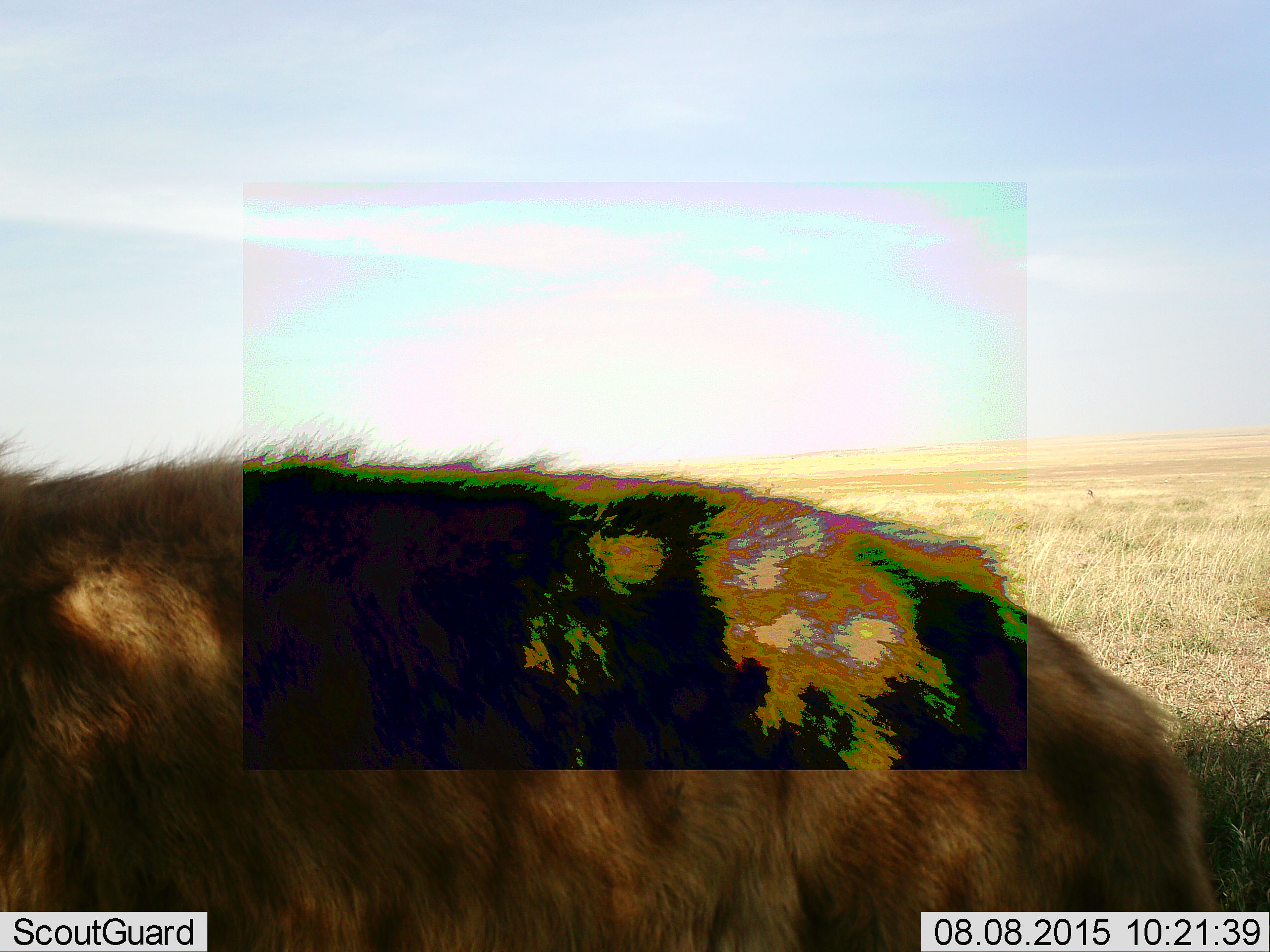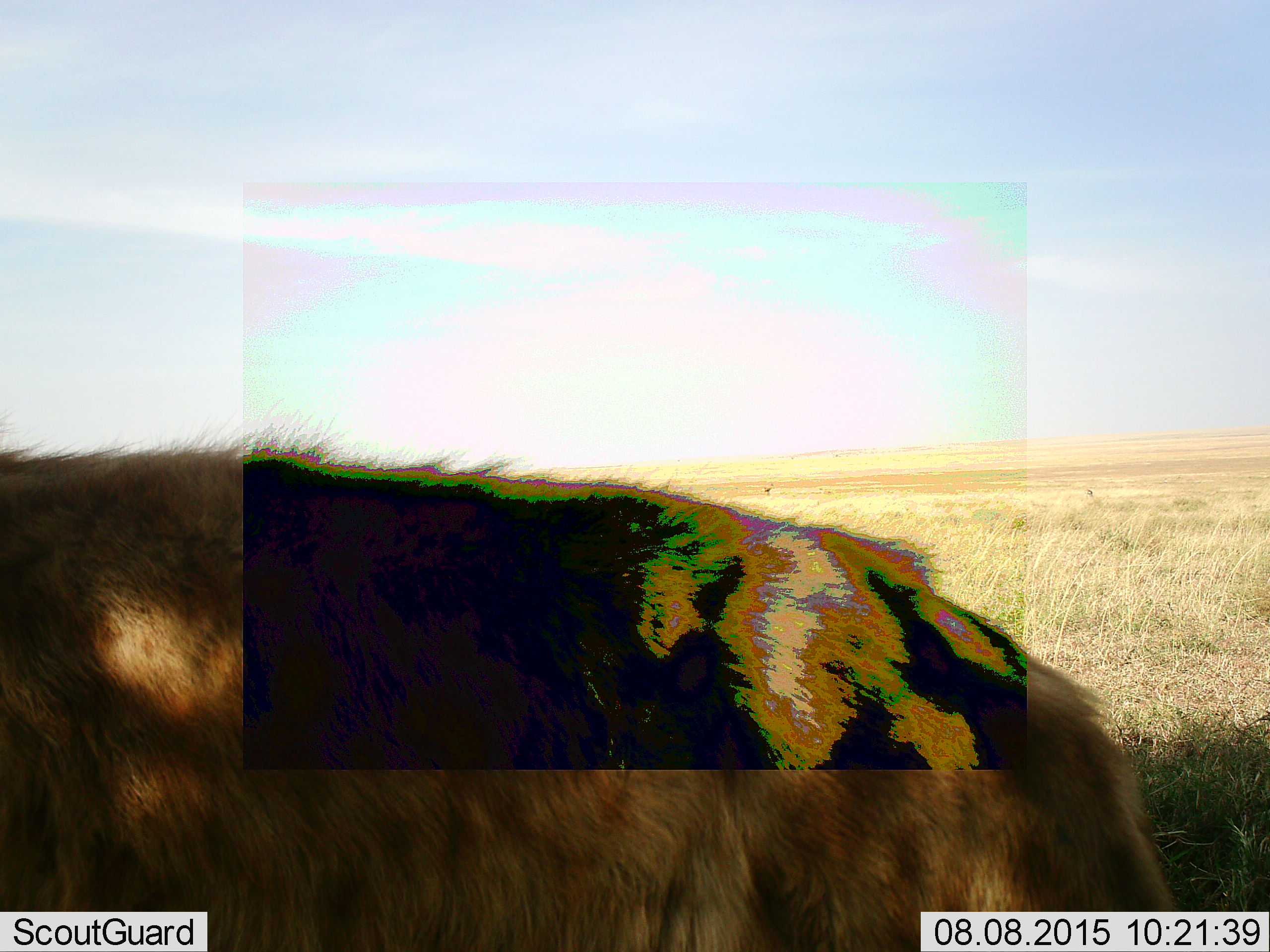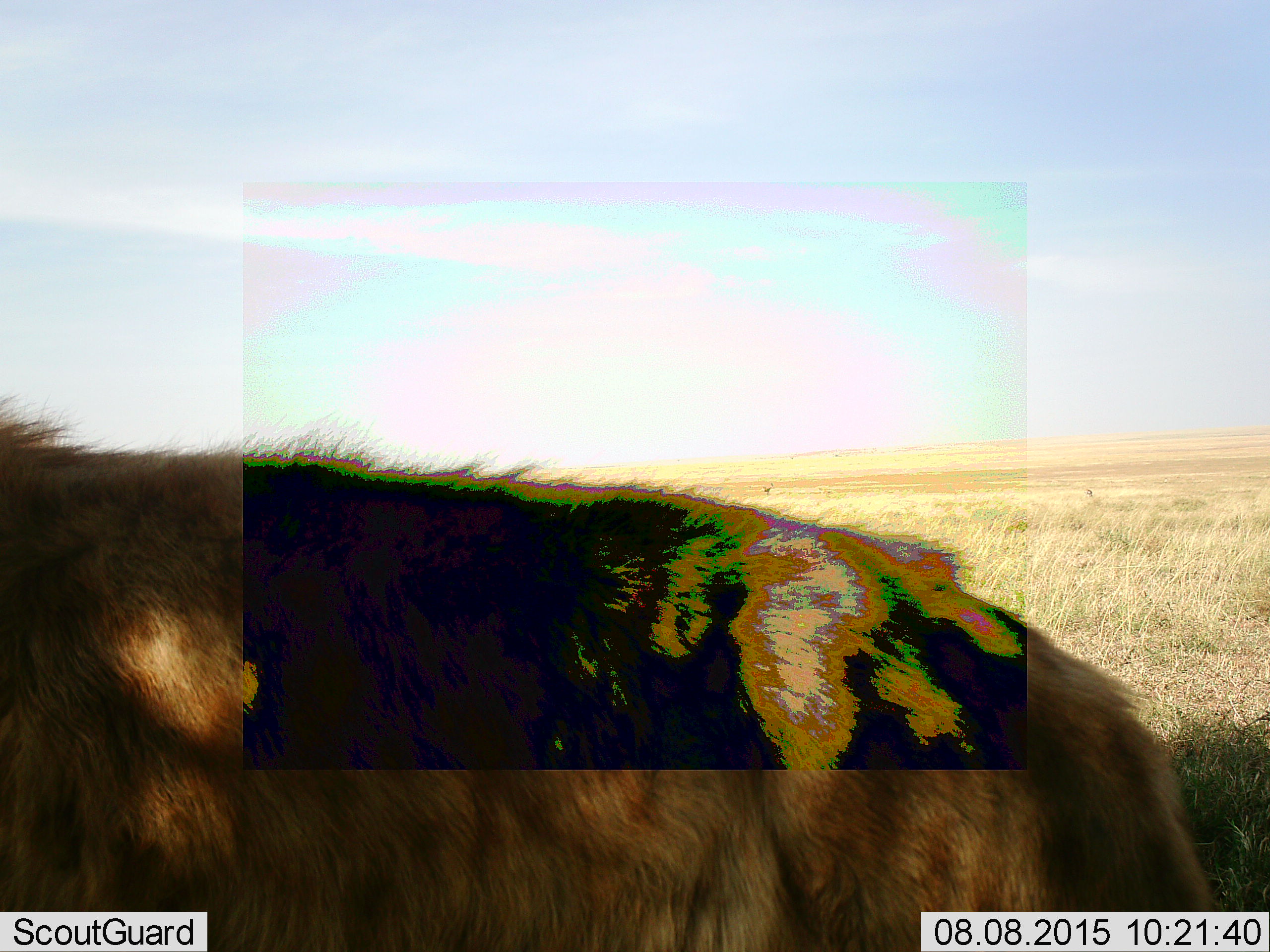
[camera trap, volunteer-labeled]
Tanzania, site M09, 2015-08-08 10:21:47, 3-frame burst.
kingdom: Animalia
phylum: Chordata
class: Mammalia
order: Carnivora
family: Hyaenidae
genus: Crocuta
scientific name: Crocuta crocuta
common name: spotted hyena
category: hyenaspotted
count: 1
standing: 67%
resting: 0%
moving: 33%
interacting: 0%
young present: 0%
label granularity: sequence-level